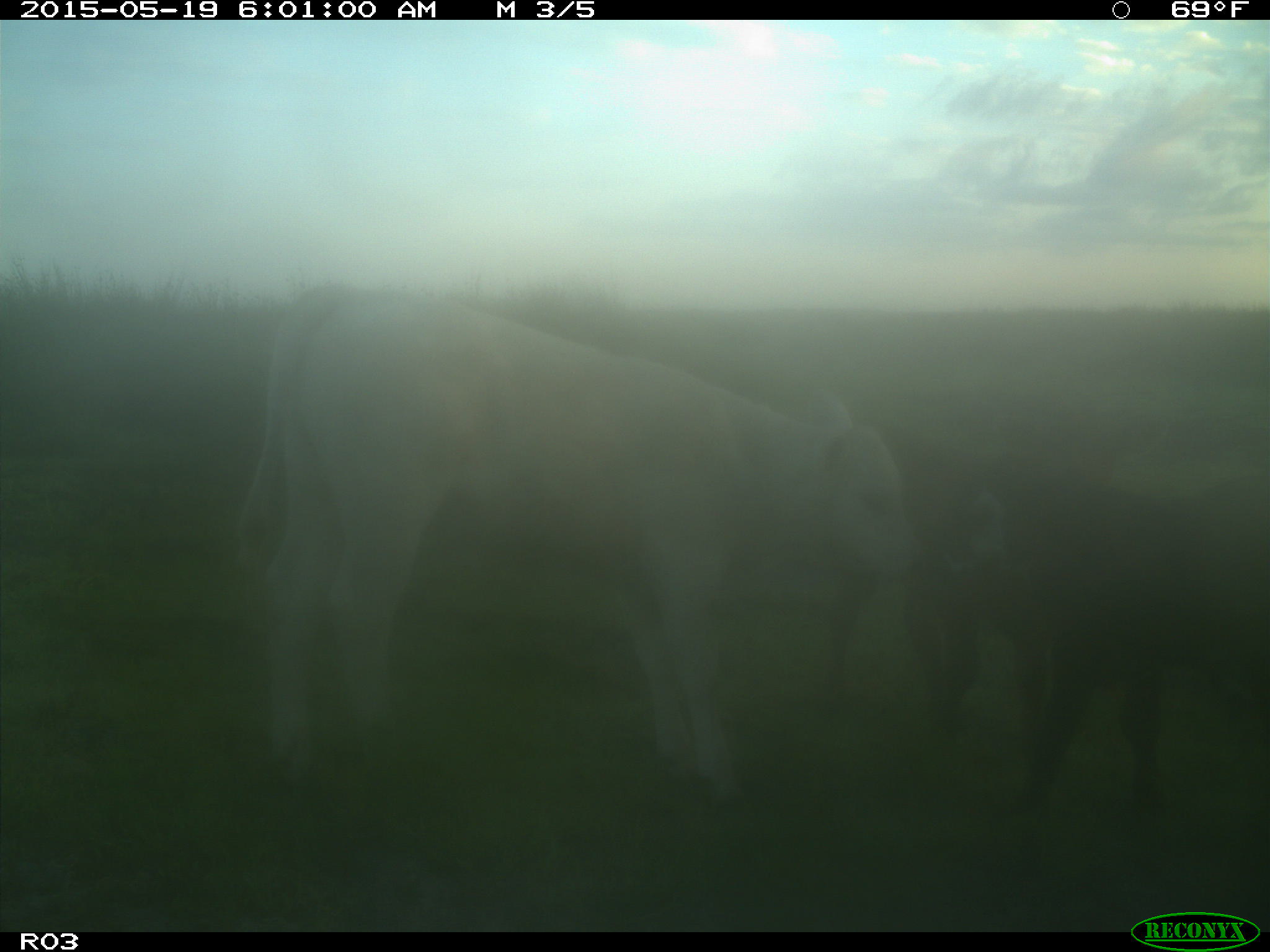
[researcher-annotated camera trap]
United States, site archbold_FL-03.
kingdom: Animalia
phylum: Chordata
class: Mammalia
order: Artiodactyla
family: Bovidae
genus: Bos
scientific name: Bos taurus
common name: domestic cow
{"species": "Bos taurus (domestic cow)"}